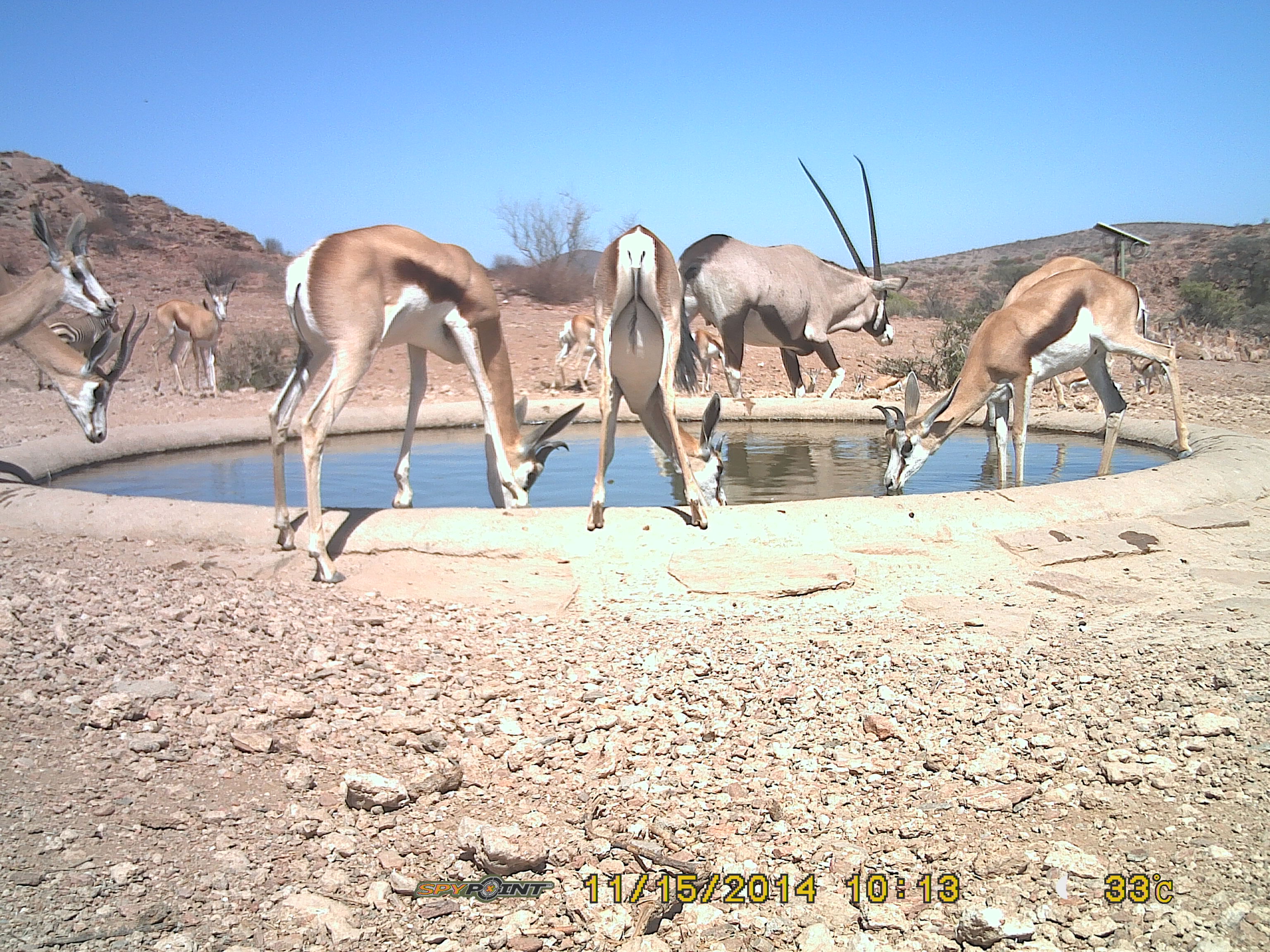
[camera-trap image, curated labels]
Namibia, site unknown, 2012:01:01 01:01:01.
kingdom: Animalia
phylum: Chordata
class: Mammalia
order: Artiodactyla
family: Bovidae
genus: Antidorcas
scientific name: Antidorcas marsupialis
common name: springbok